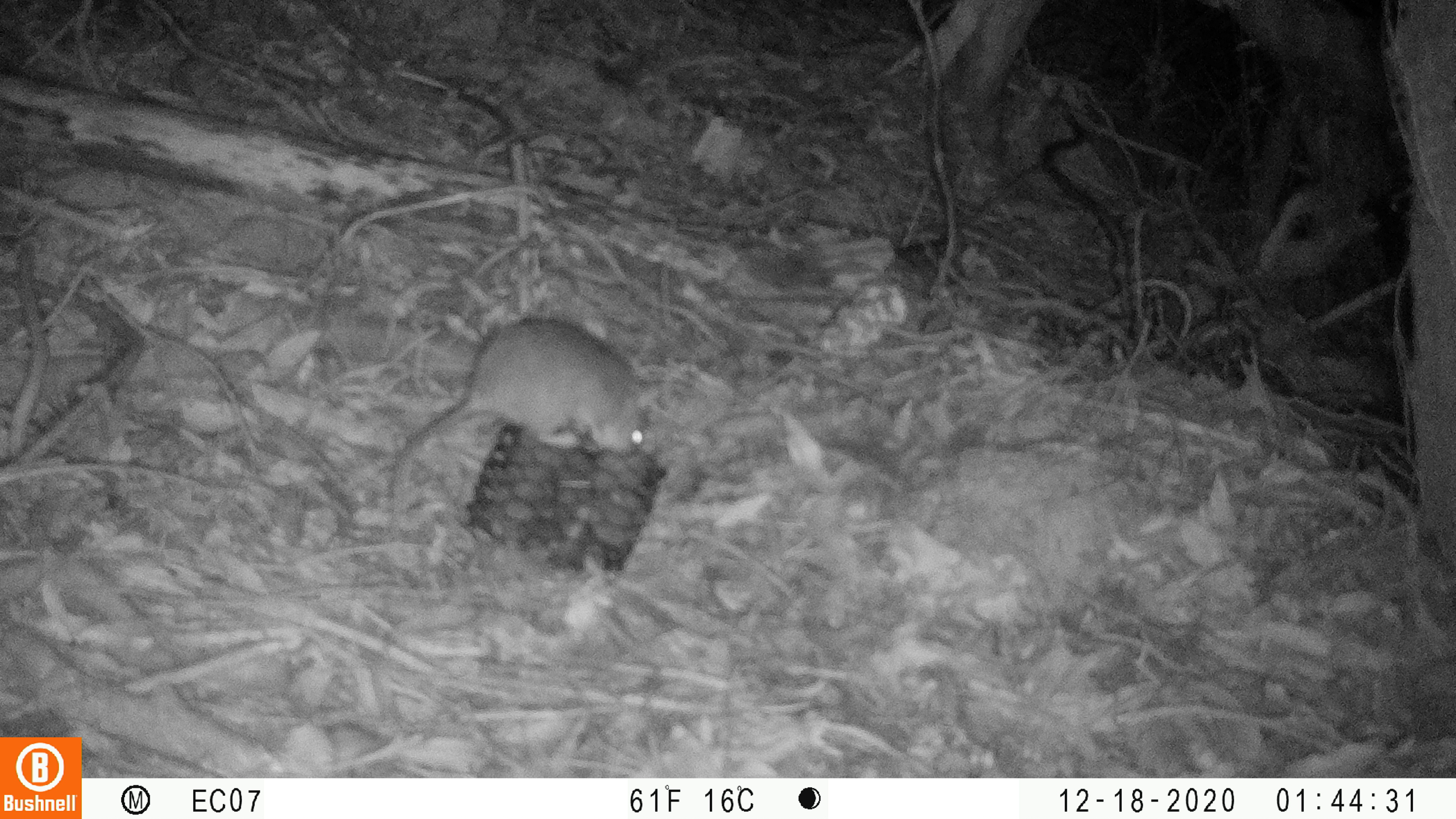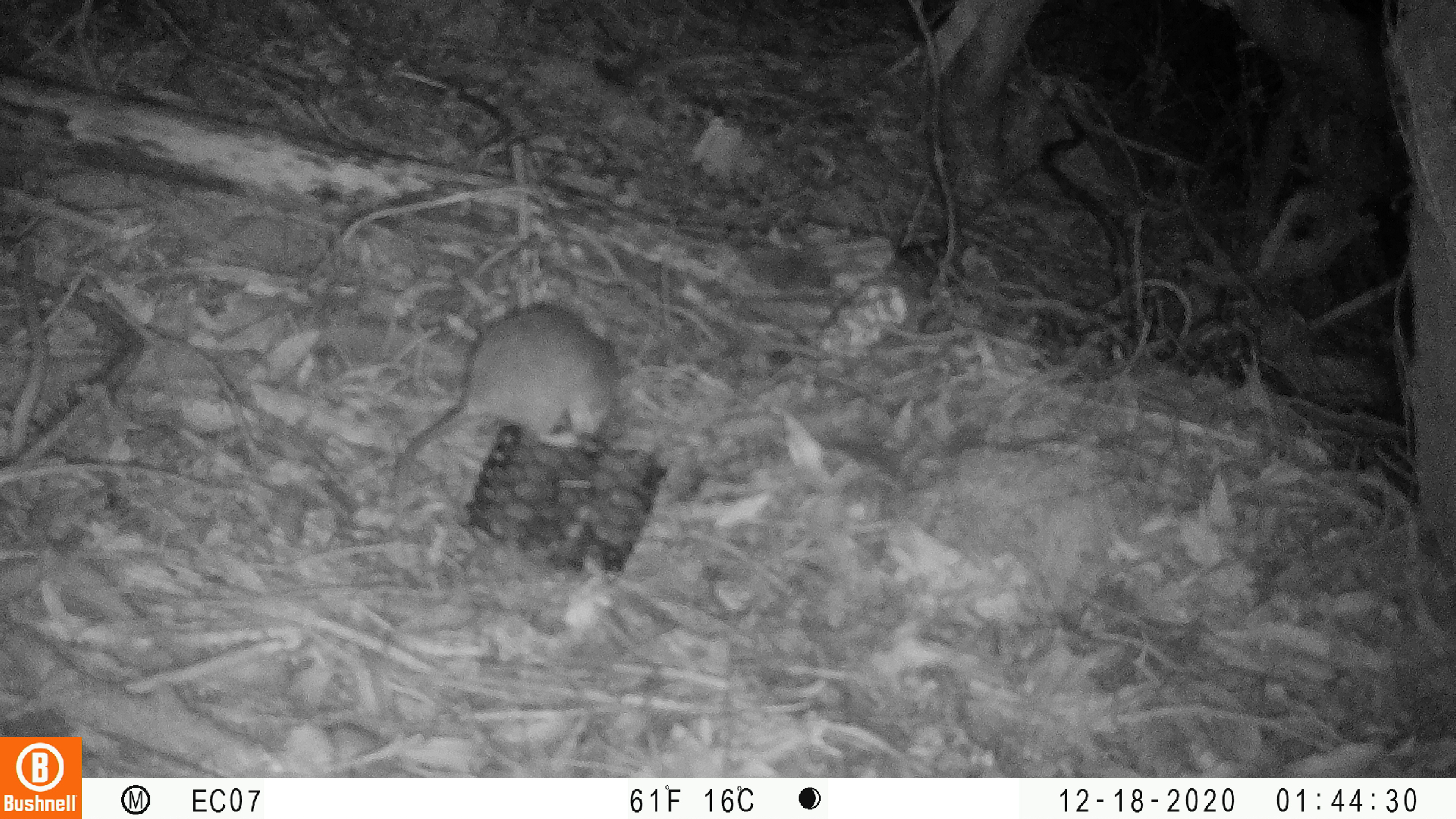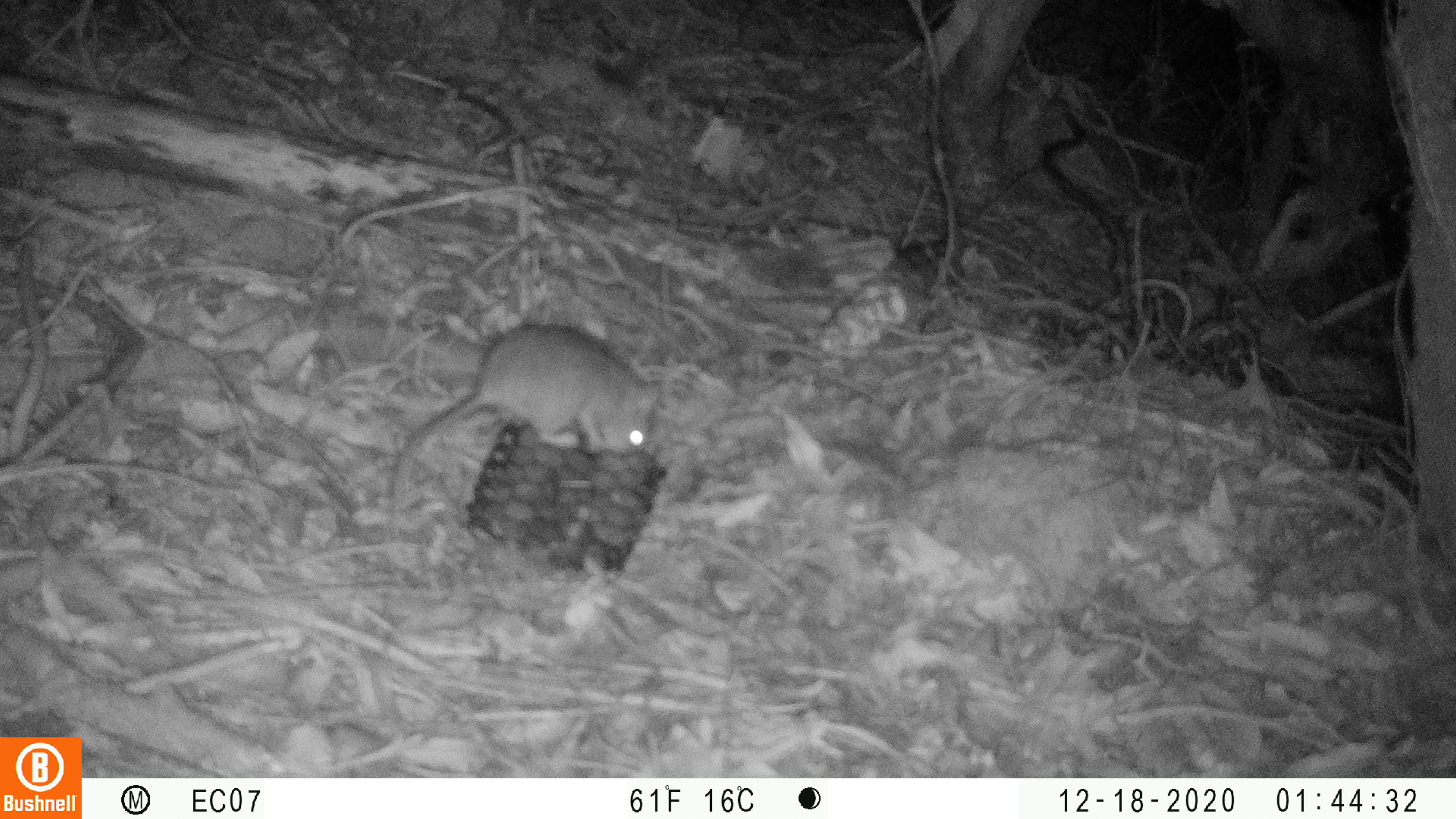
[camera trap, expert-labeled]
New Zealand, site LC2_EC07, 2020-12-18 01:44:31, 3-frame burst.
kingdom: Animalia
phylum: Chordata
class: Mammalia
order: Rodentia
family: Muridae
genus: Rattus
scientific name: Rattus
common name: rat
Rat (Rattus).